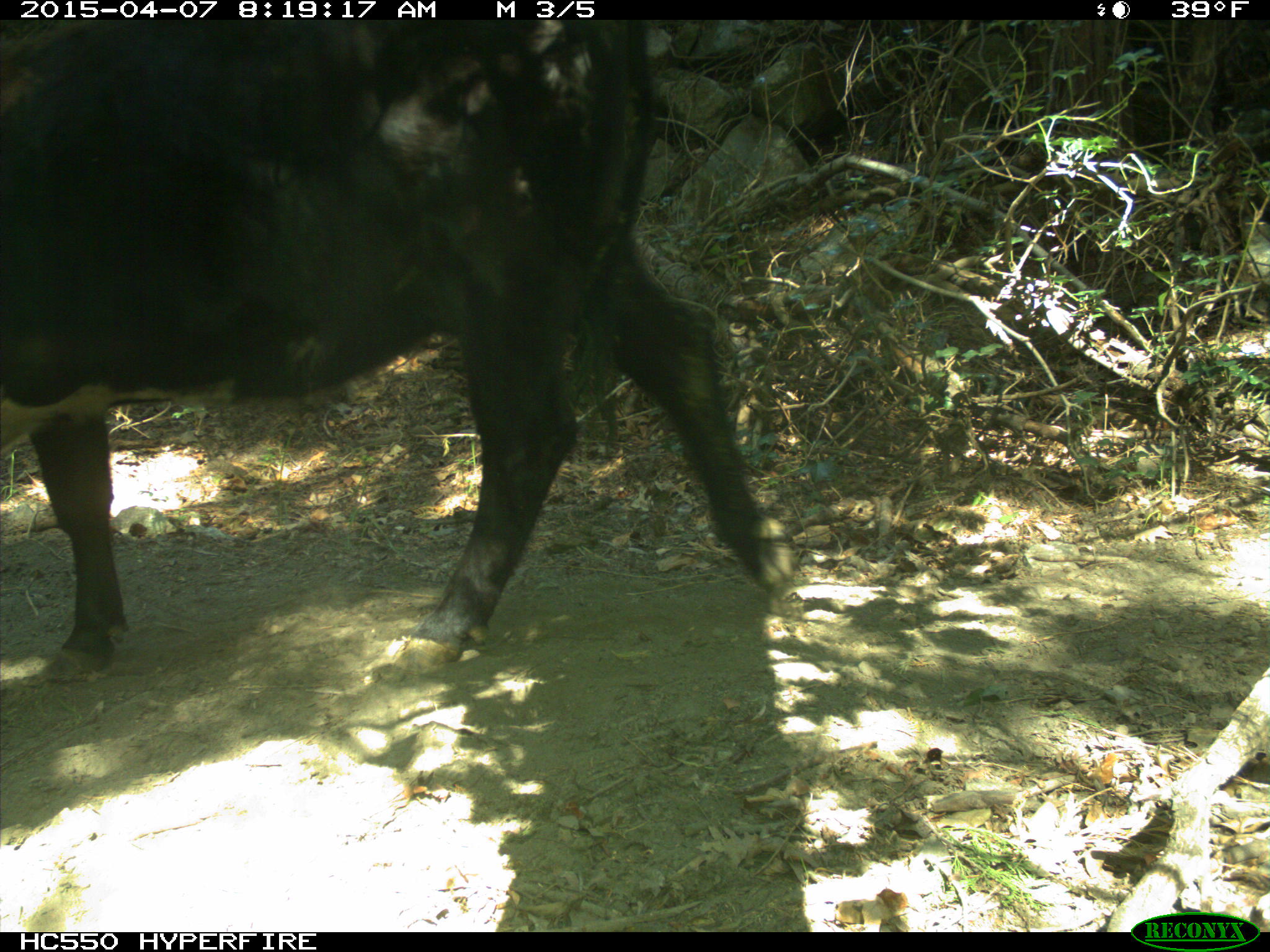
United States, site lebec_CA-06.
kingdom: Animalia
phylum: Chordata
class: Mammalia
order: Artiodactyla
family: Bovidae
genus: Bos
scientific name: Bos taurus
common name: domestic cow